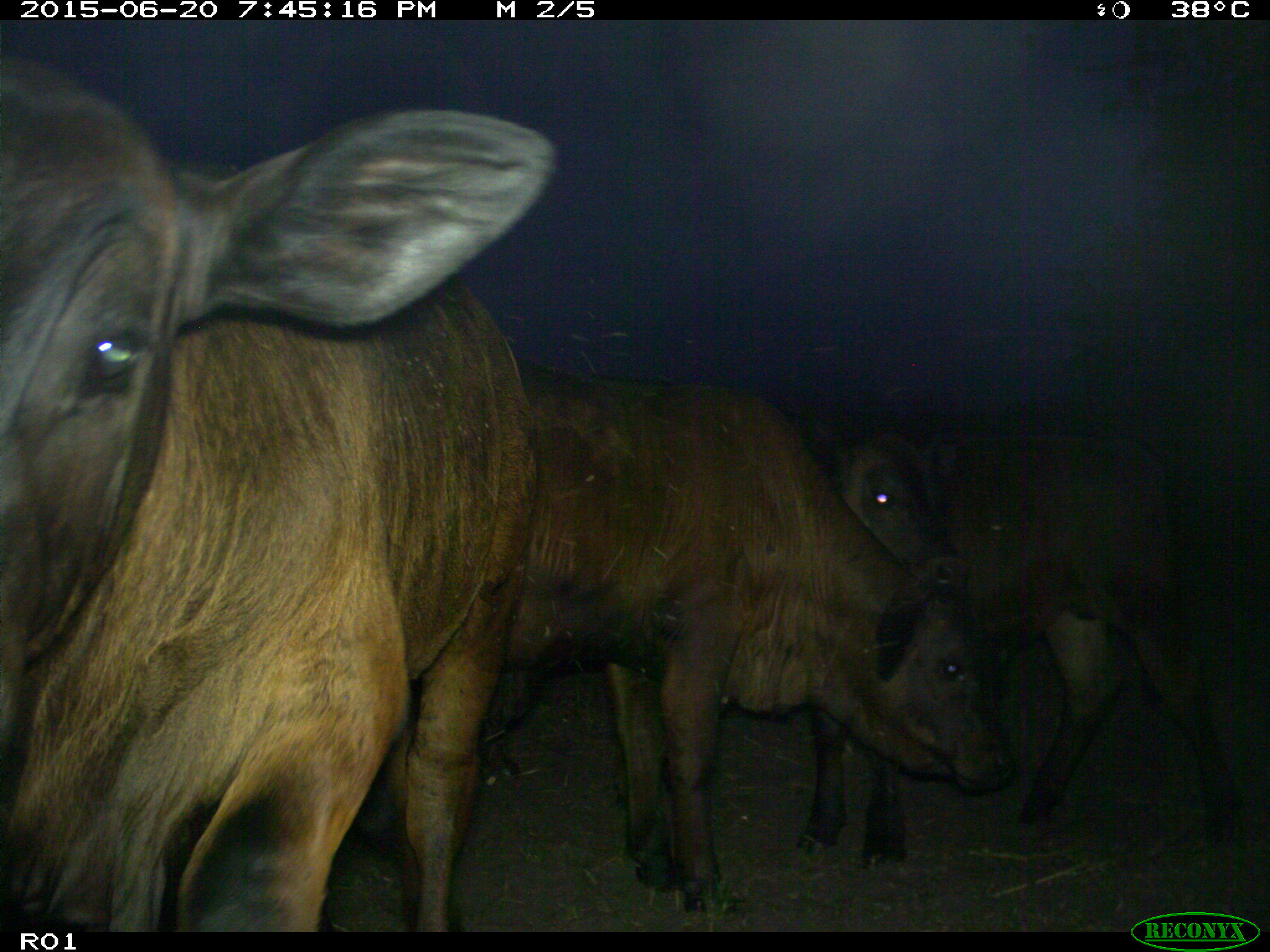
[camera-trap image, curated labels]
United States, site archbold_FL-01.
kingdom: Animalia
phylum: Chordata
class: Mammalia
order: Artiodactyla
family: Bovidae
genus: Bos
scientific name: Bos taurus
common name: domestic cow